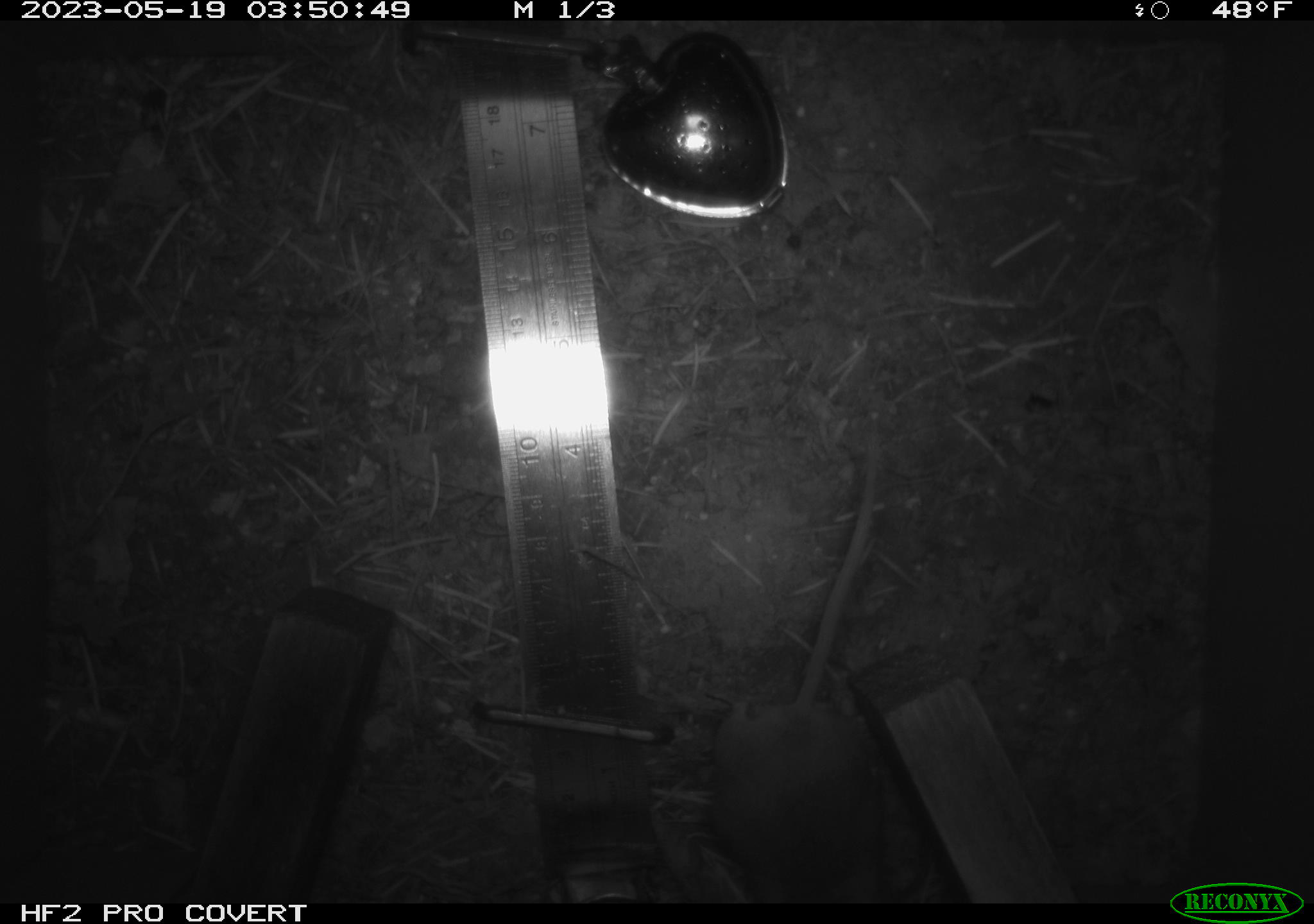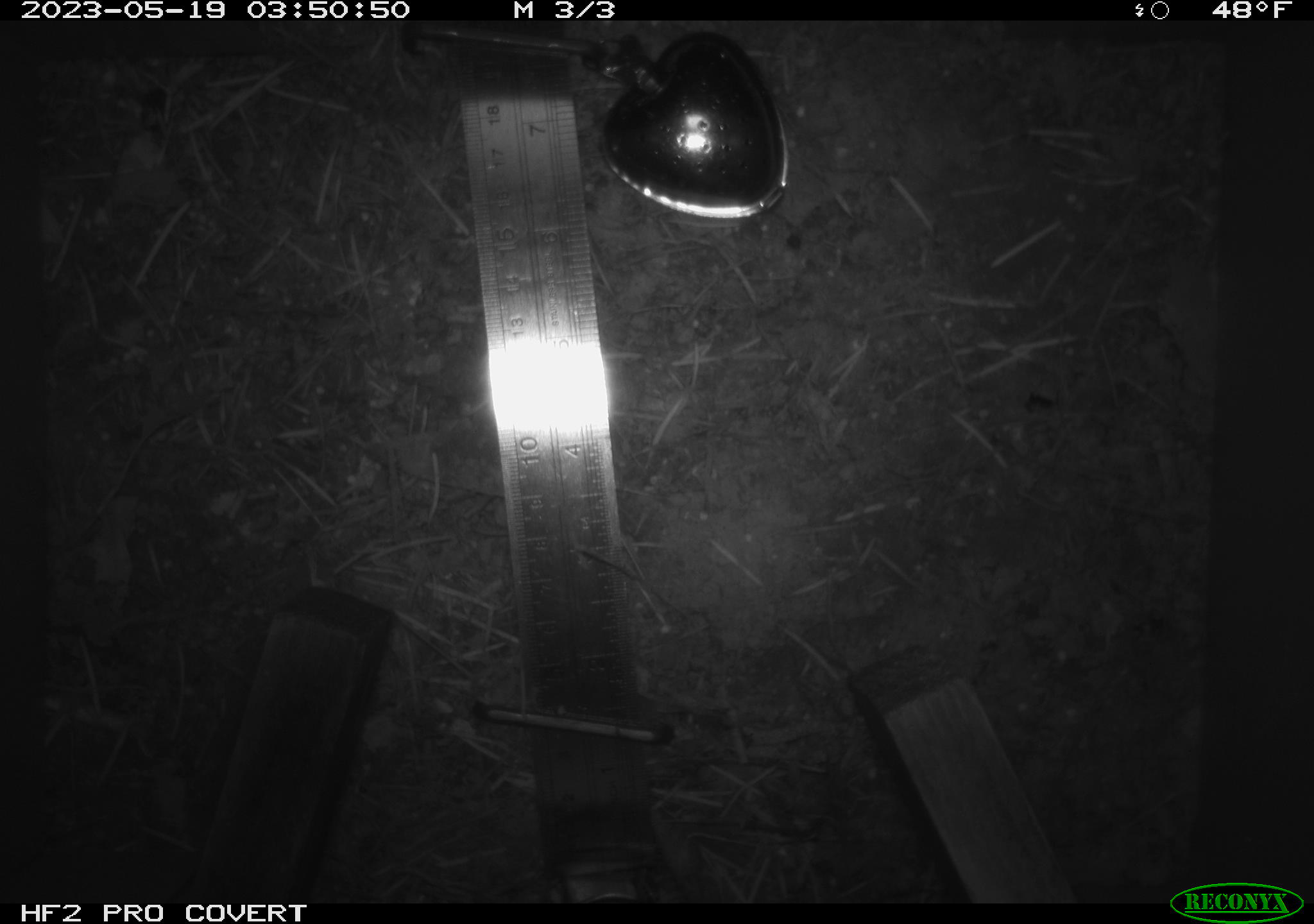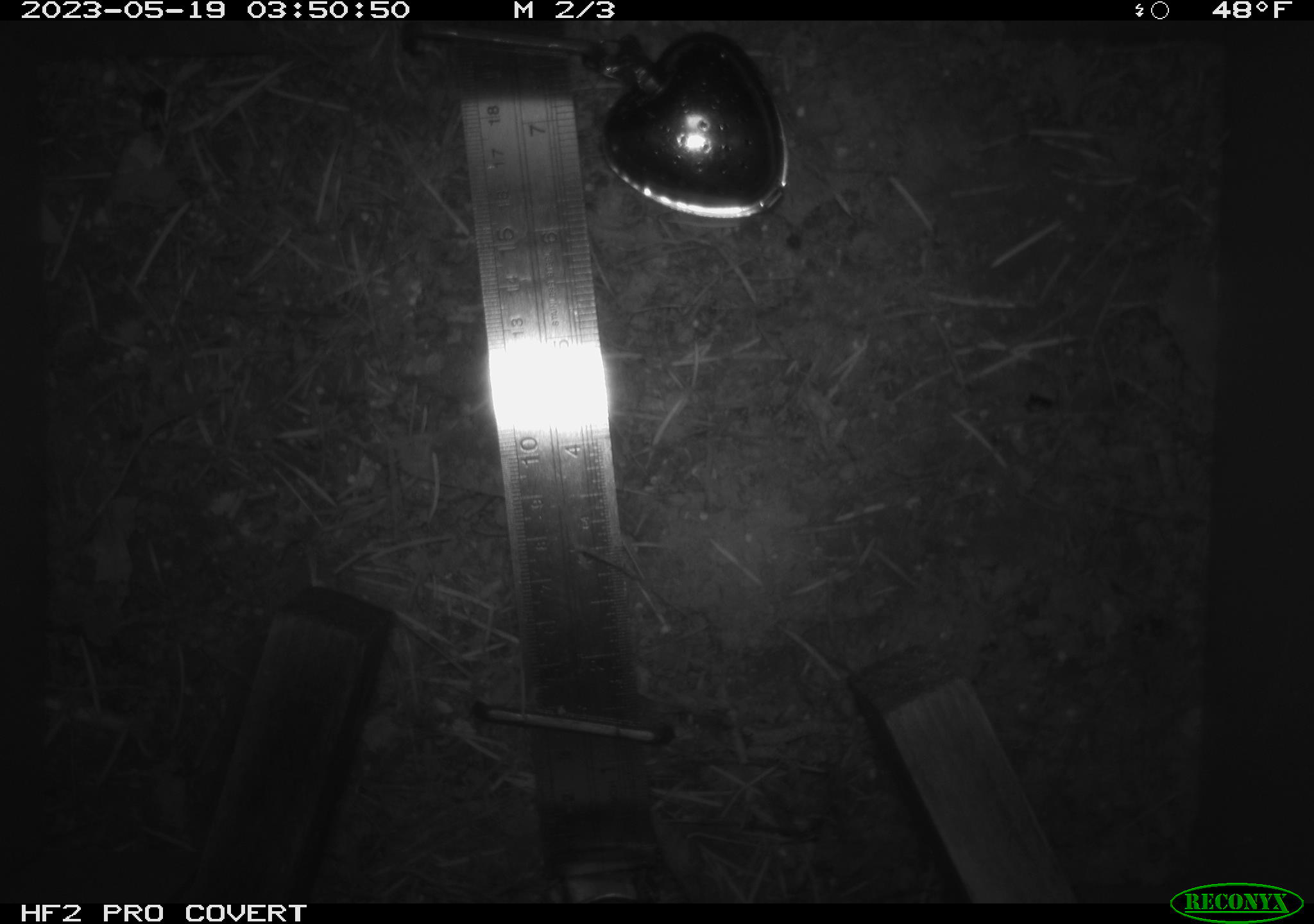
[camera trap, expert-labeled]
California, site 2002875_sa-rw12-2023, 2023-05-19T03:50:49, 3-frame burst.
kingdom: Animalia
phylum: Chordata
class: Mammalia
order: Rodentia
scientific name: Rodentia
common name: mouse species